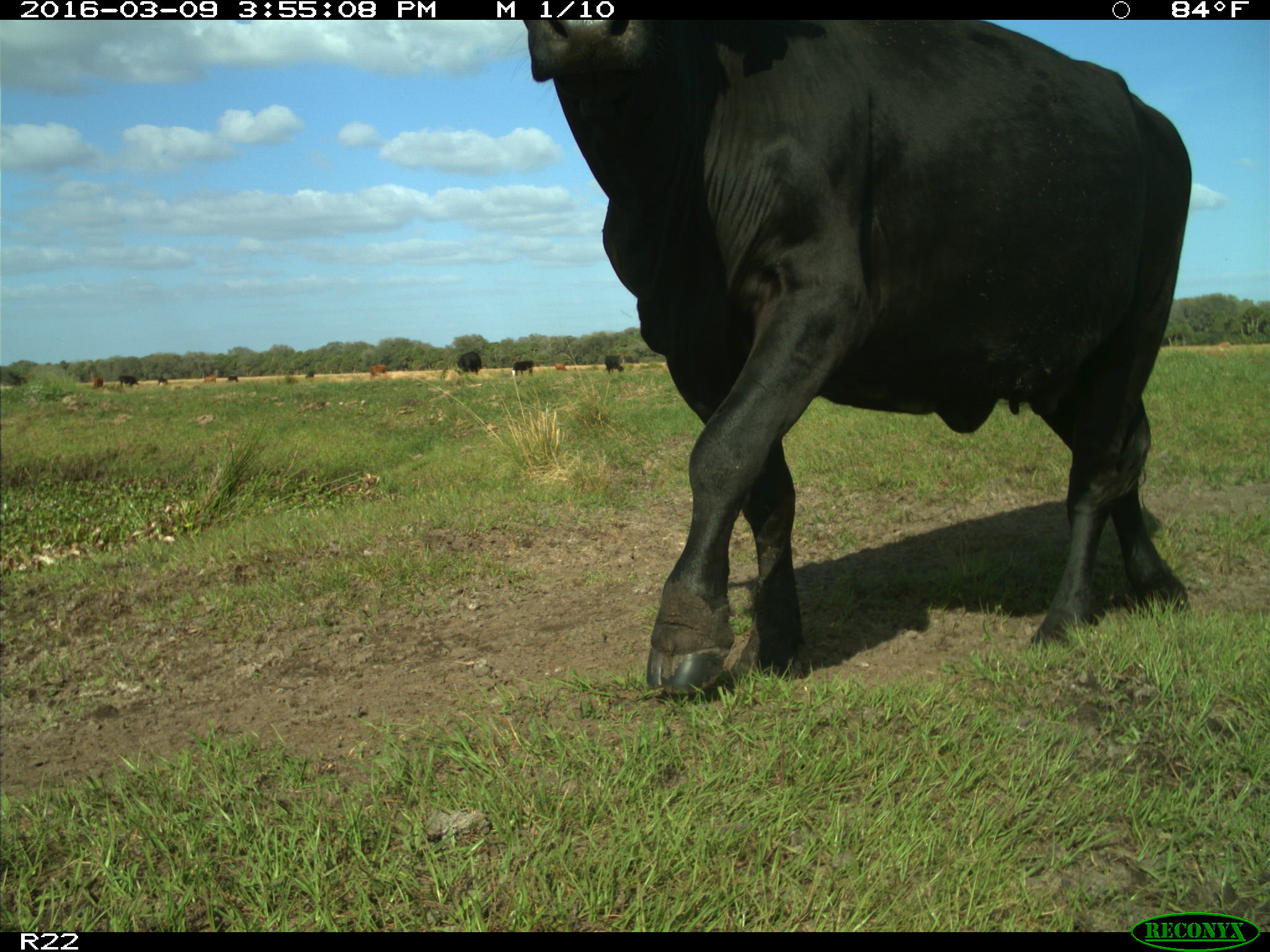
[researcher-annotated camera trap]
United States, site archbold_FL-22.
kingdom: Animalia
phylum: Chordata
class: Mammalia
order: Artiodactyla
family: Bovidae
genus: Bos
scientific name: Bos taurus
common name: domestic cow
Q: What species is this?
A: Bos taurus (domestic cow).